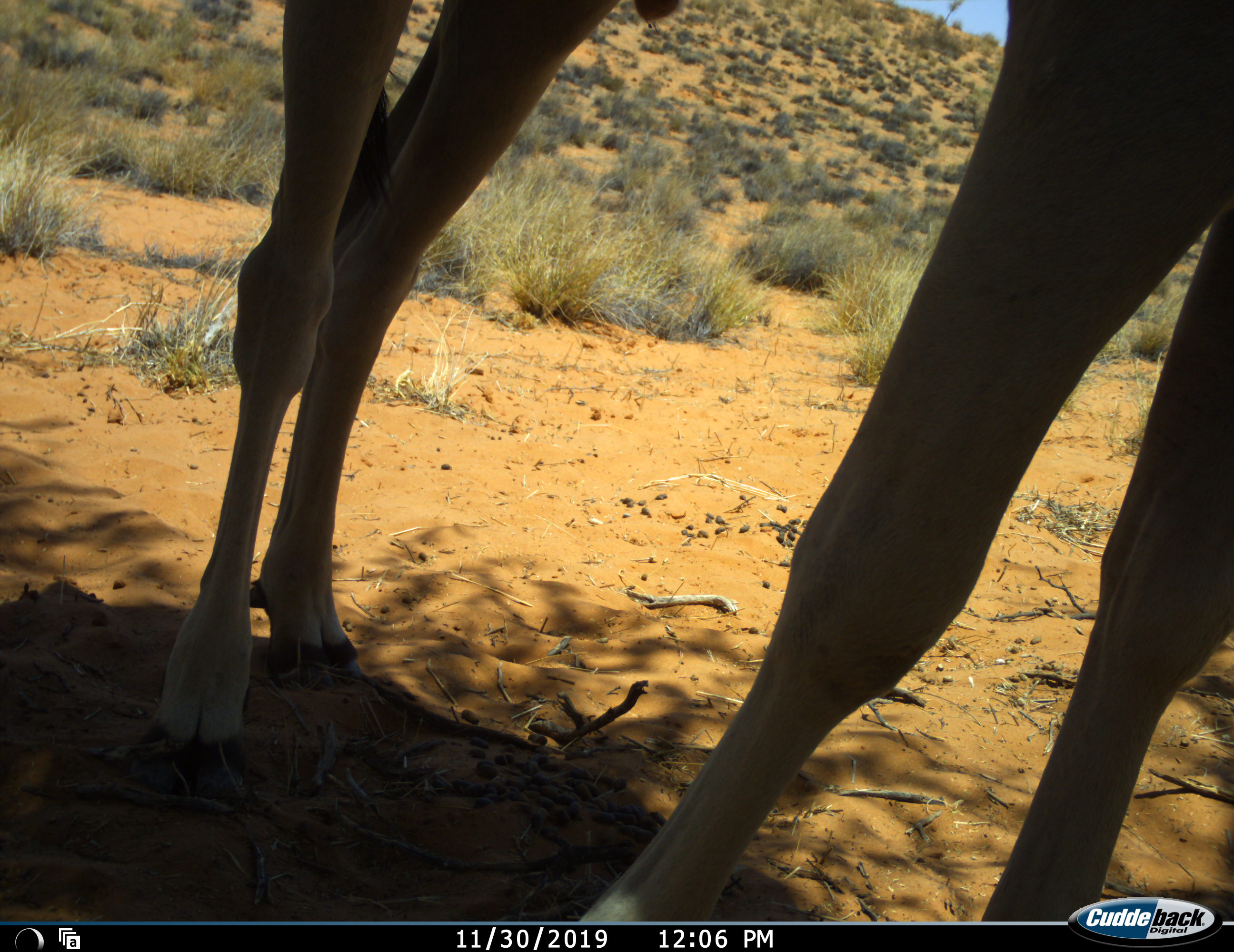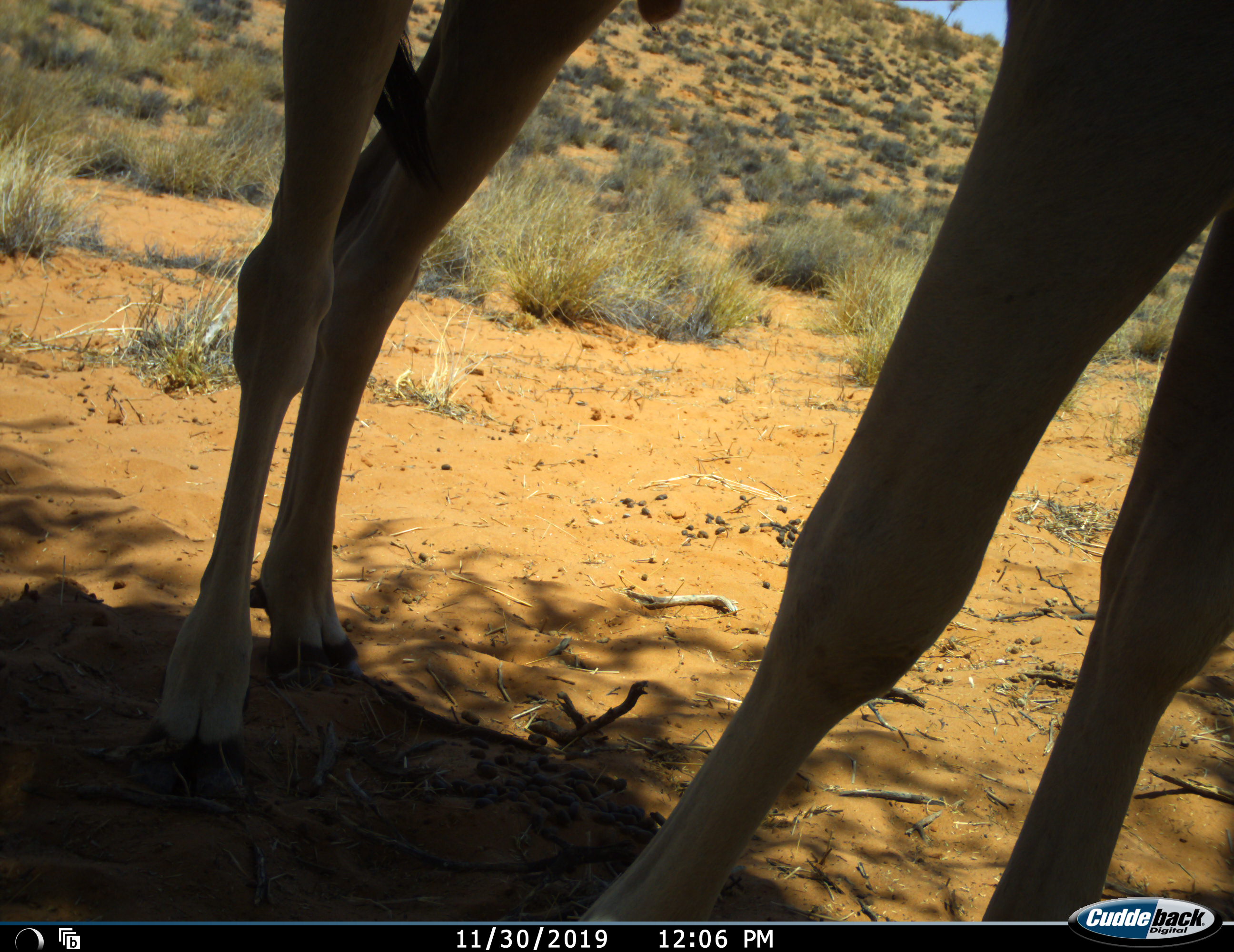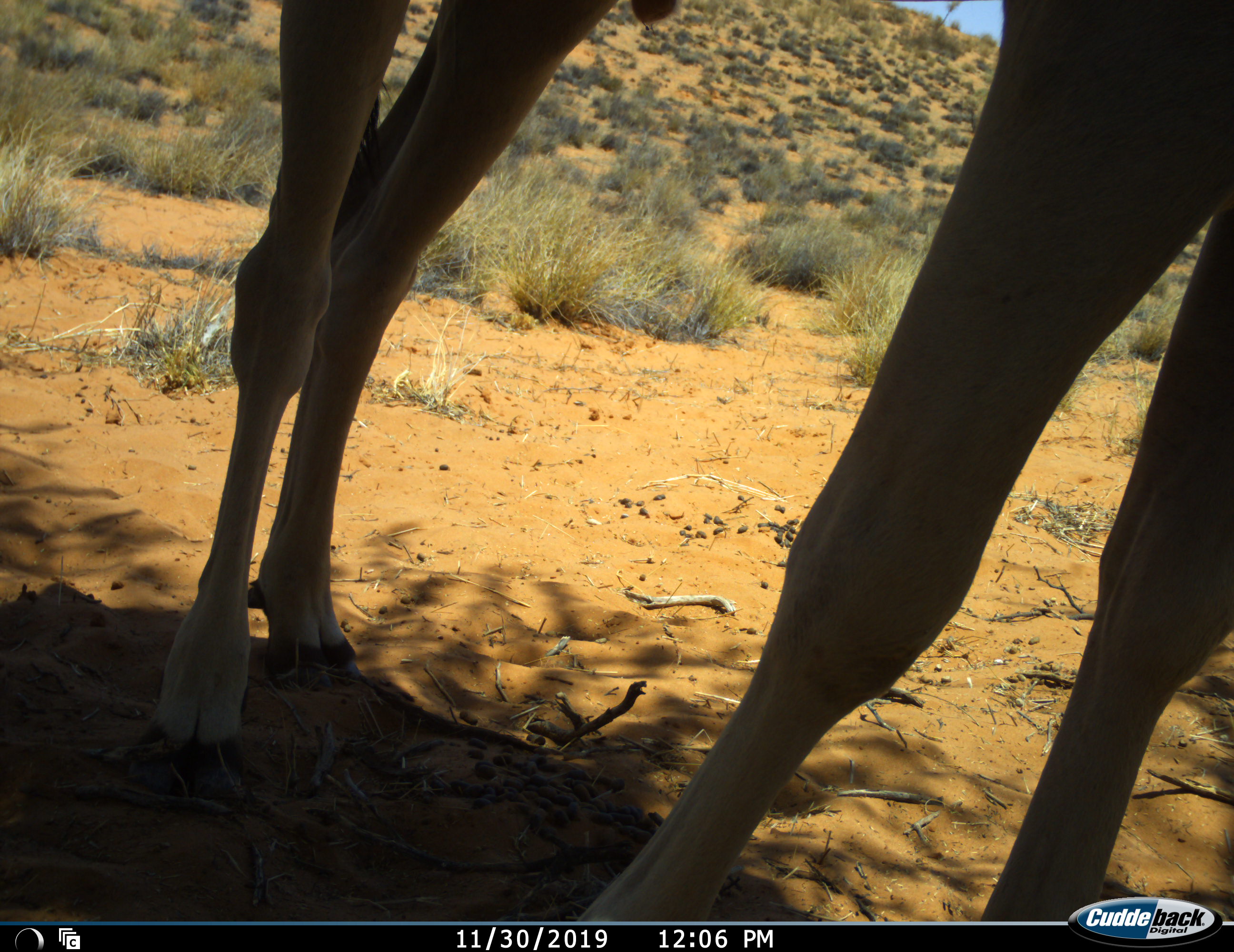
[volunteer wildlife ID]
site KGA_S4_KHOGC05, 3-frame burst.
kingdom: Animalia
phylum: Chordata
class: Mammalia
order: Artiodactyla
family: Bovidae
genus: Aepyceros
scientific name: Aepyceros melampus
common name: impala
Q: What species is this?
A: Impala (Aepyceros melampus).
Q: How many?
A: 1.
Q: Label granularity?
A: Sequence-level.